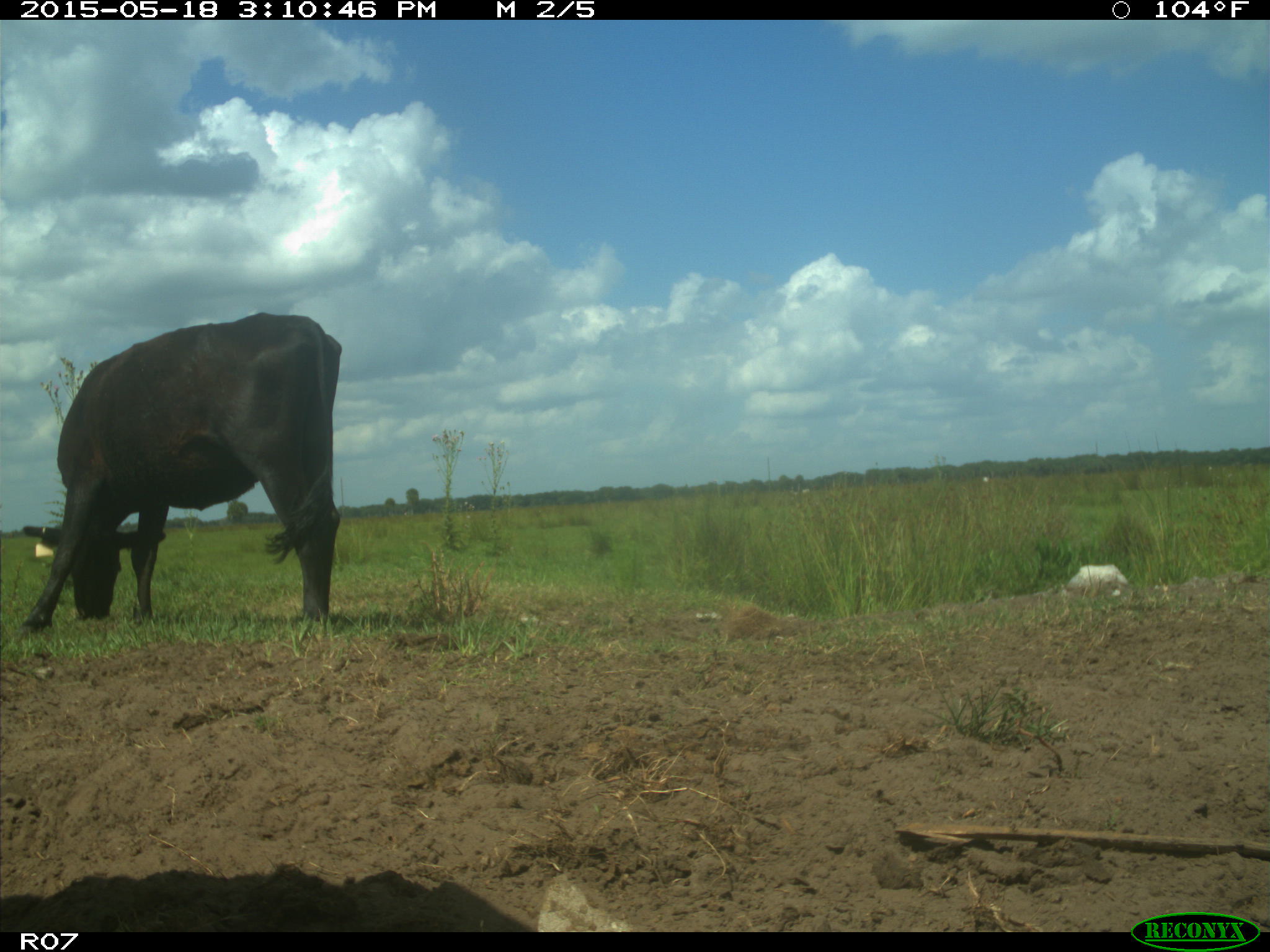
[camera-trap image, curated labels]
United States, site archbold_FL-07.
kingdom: Animalia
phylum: Chordata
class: Mammalia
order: Artiodactyla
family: Bovidae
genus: Bos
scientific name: Bos taurus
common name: domestic cow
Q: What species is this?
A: Bos taurus (domestic cow).